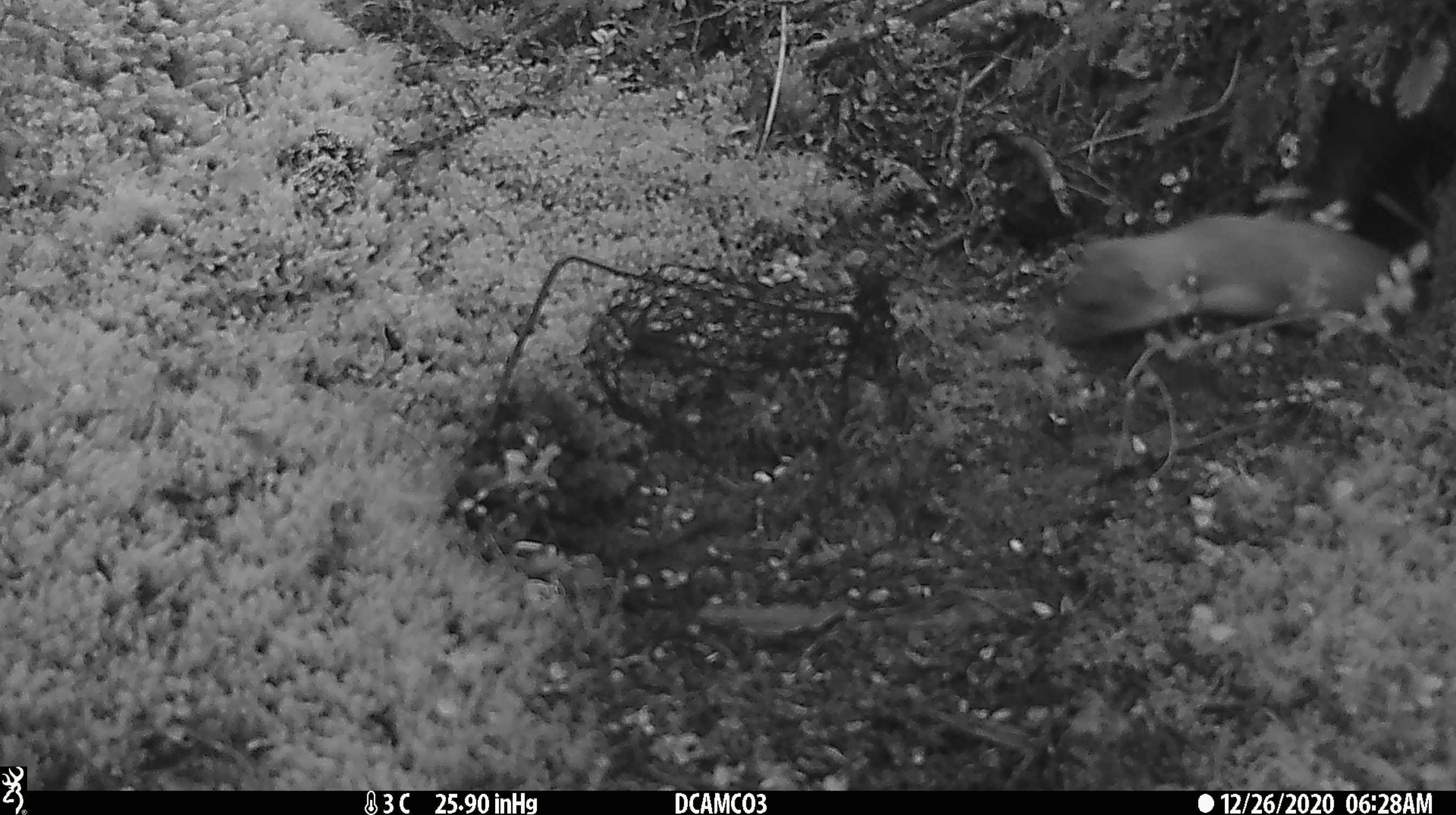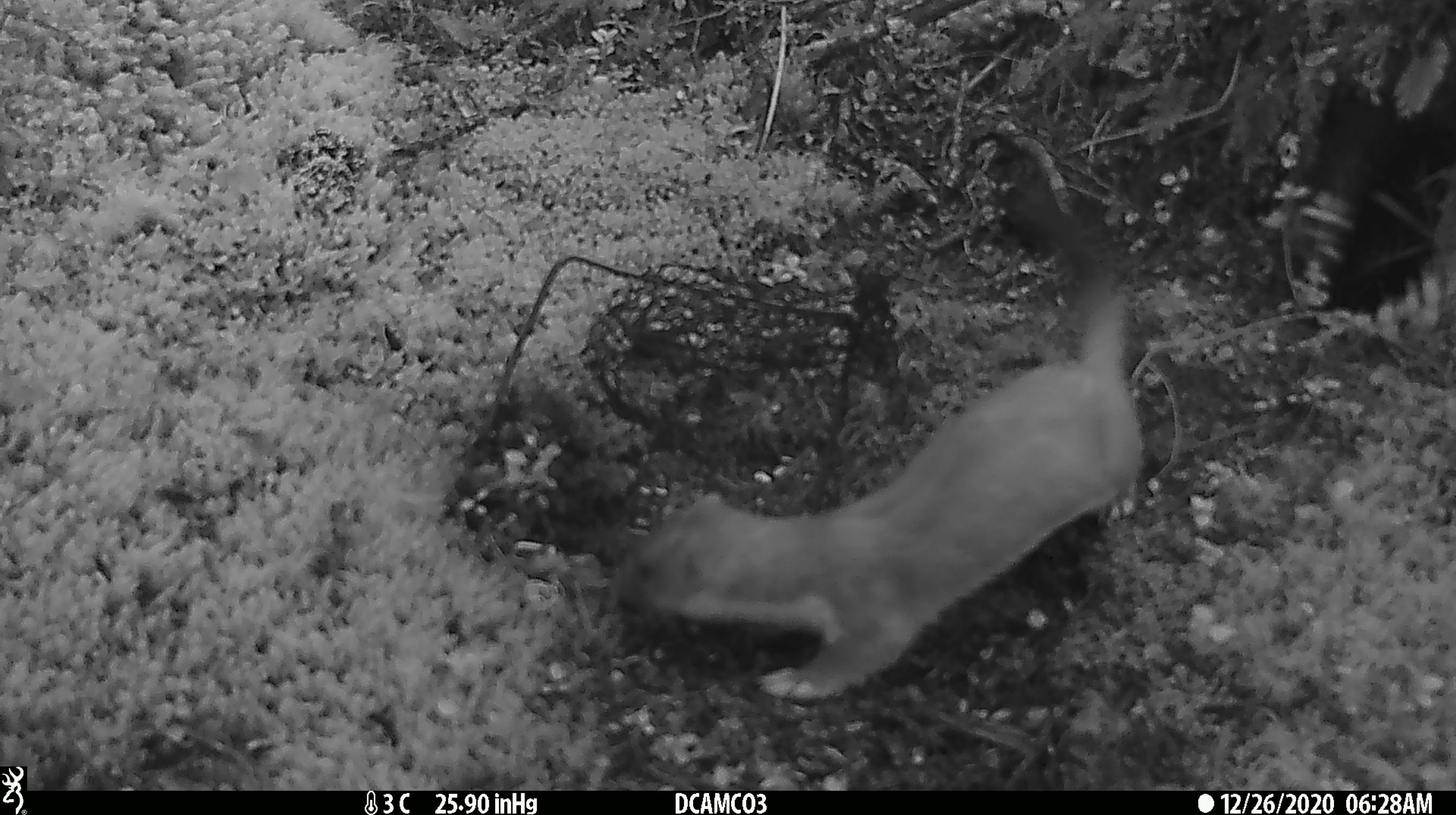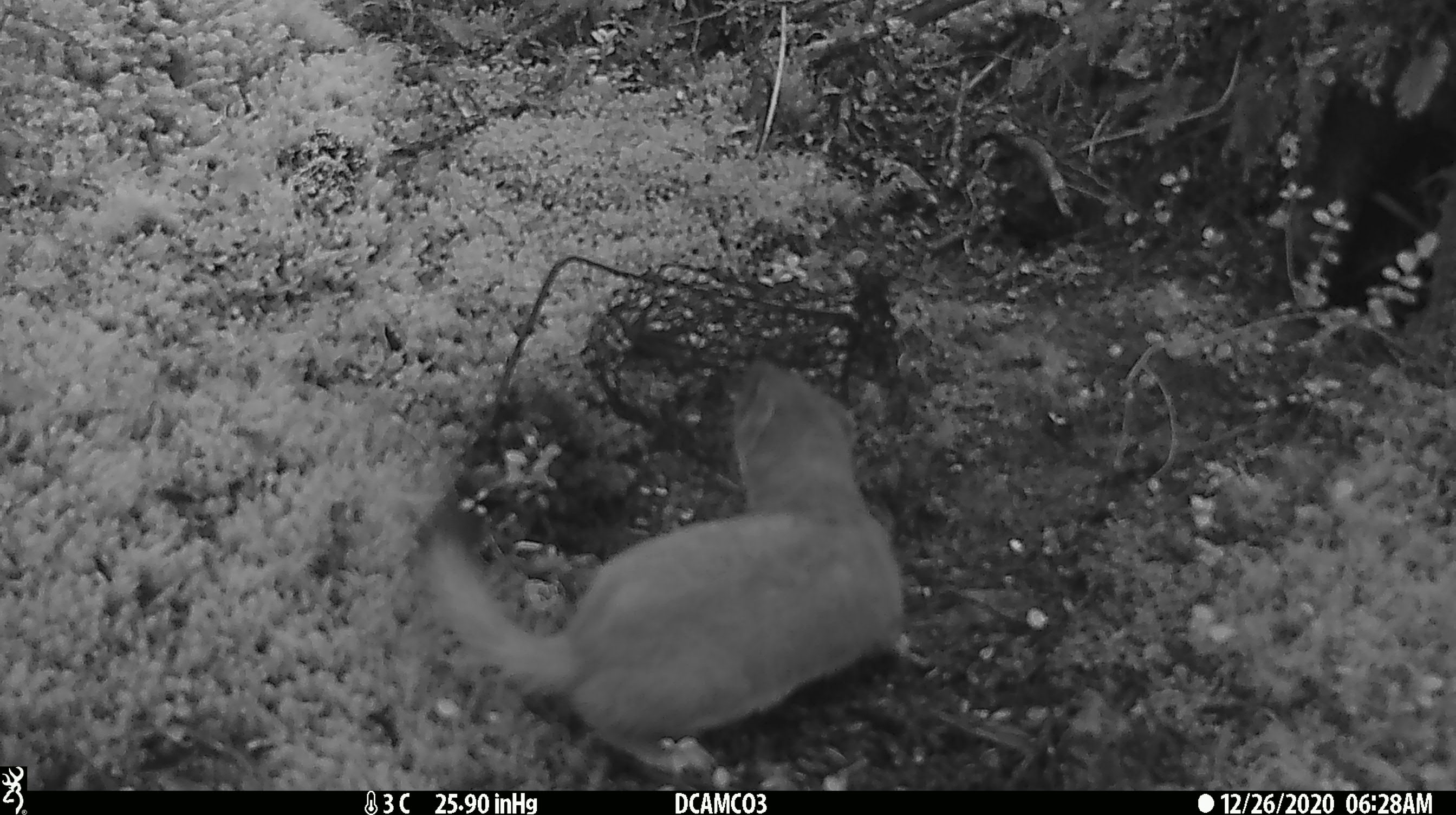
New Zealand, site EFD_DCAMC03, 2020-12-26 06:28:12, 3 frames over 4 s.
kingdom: Animalia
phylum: Chordata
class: Mammalia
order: Carnivora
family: Mustelidae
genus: Mustela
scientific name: Mustela erminea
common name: stoat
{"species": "stoat (Mustela erminea)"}